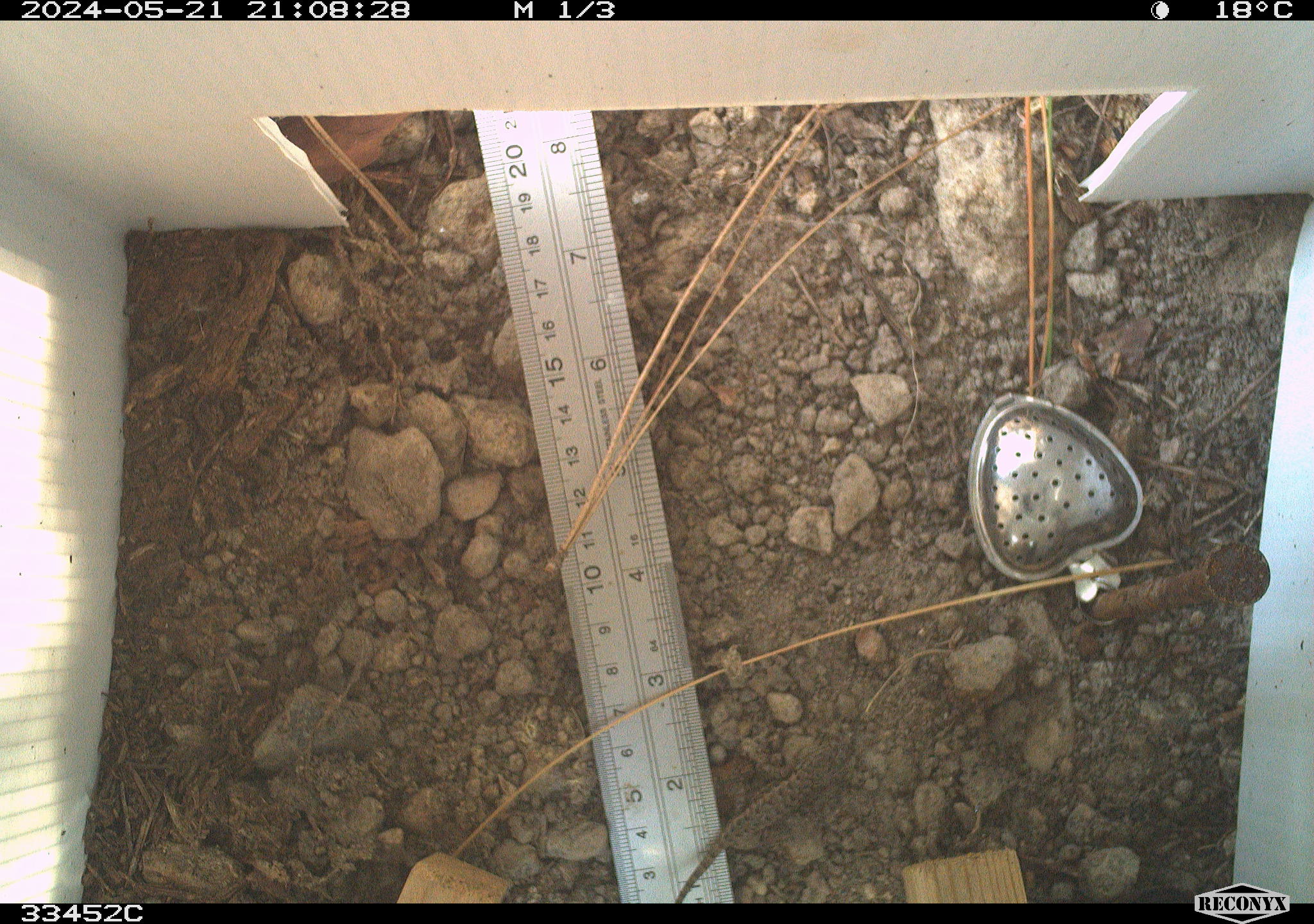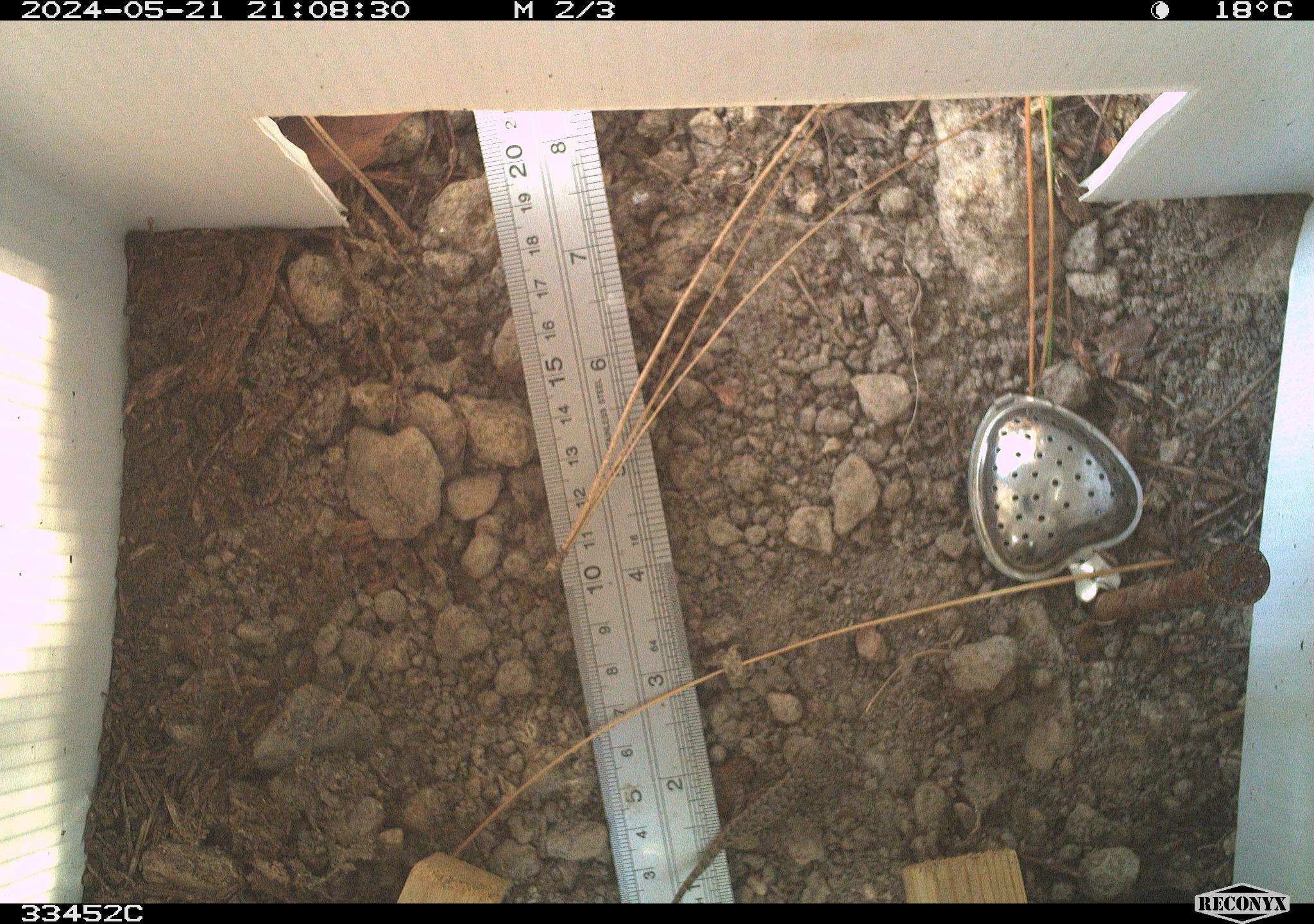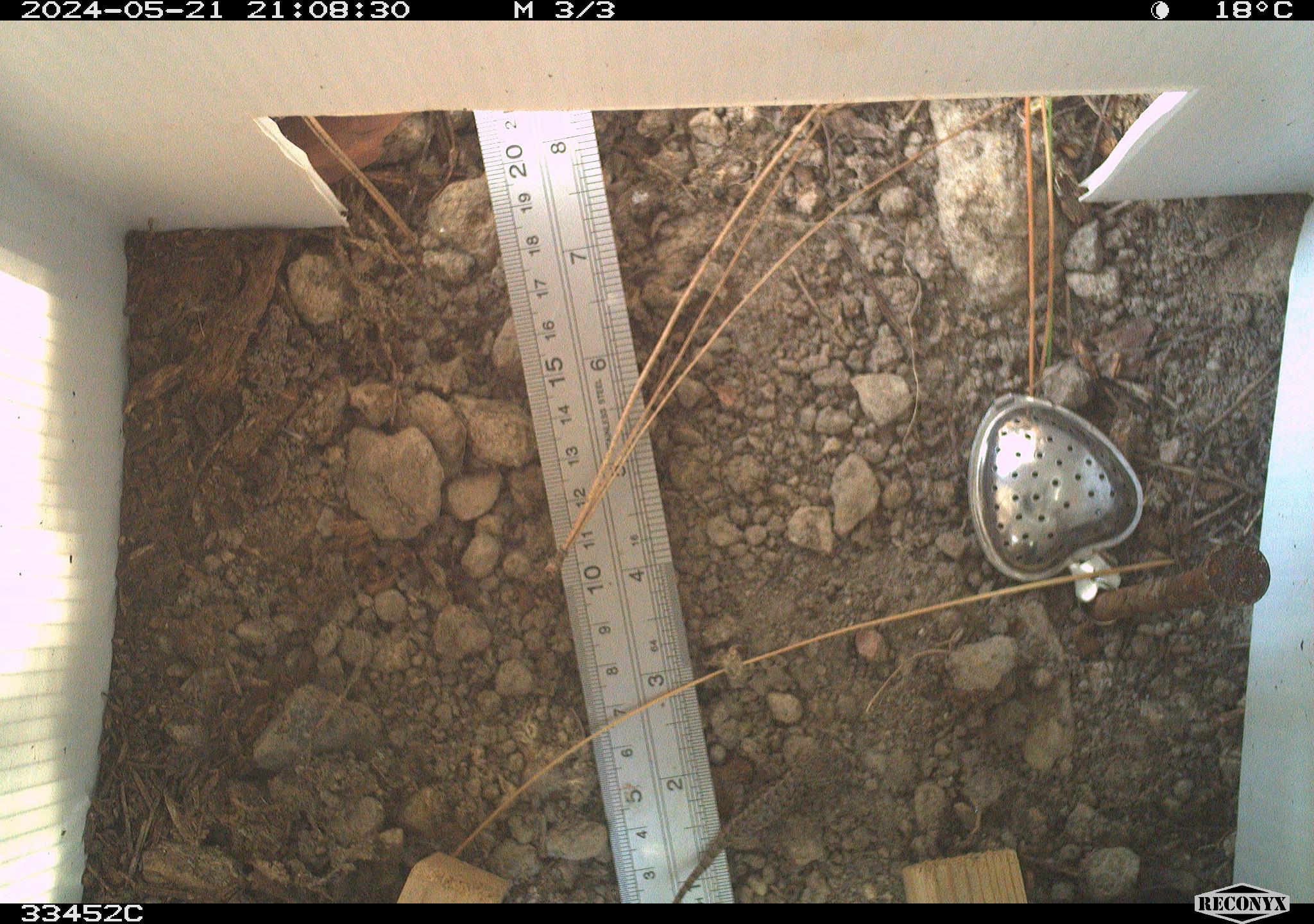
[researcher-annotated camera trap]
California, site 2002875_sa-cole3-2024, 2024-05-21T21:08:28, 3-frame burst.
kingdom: Animalia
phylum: Chordata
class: Reptilia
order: Squamata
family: Phrynosomatidae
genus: Sceloporus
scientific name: Sceloporus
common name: spiny lizards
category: sceloporus species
Sceloporus species (spiny lizards) (Sceloporus).